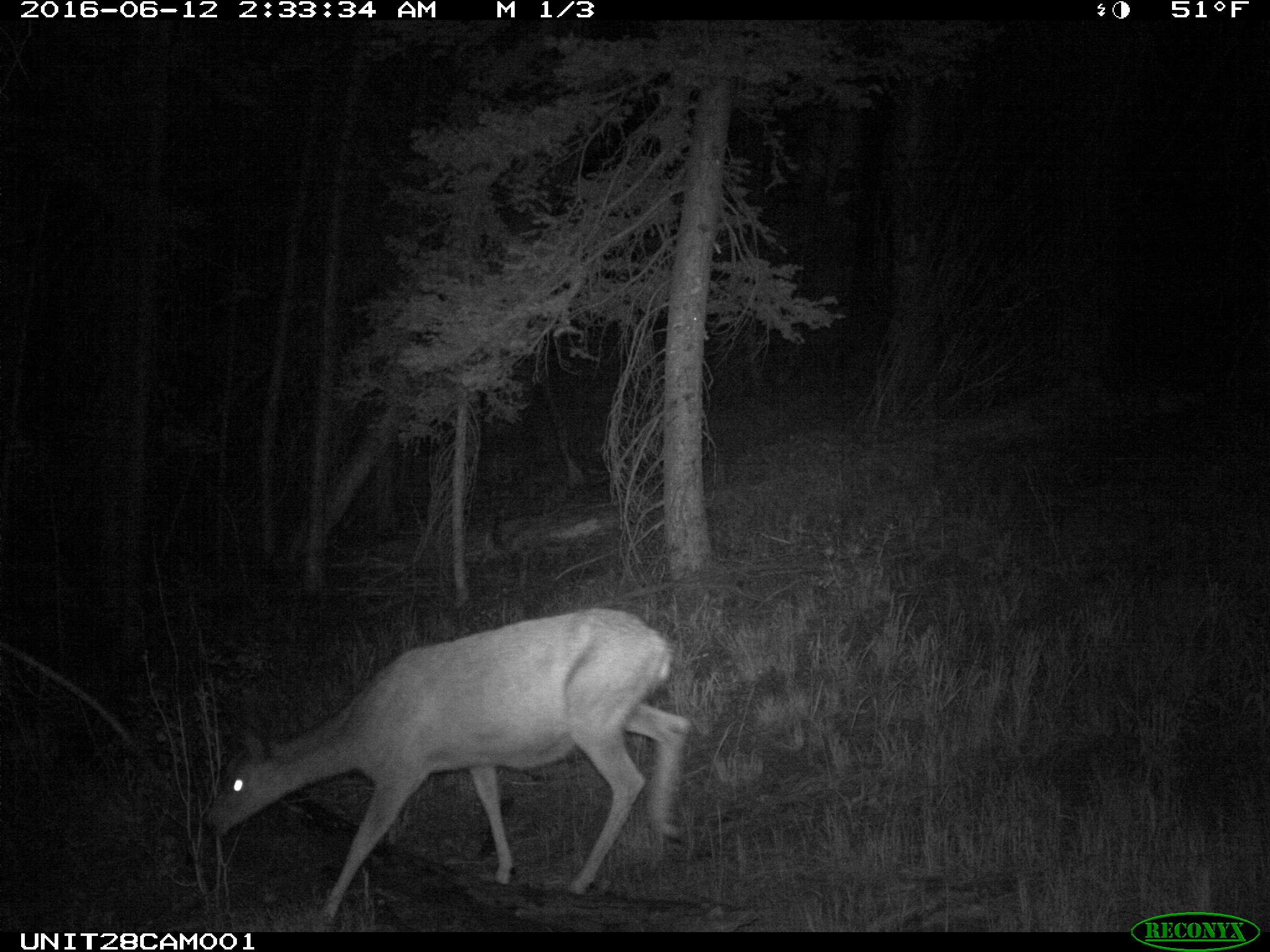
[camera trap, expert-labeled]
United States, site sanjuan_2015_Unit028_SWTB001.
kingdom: Animalia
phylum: Chordata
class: Mammalia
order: Artiodactyla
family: Cervidae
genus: Odocoileus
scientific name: Odocoileus hemionus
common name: mule deer